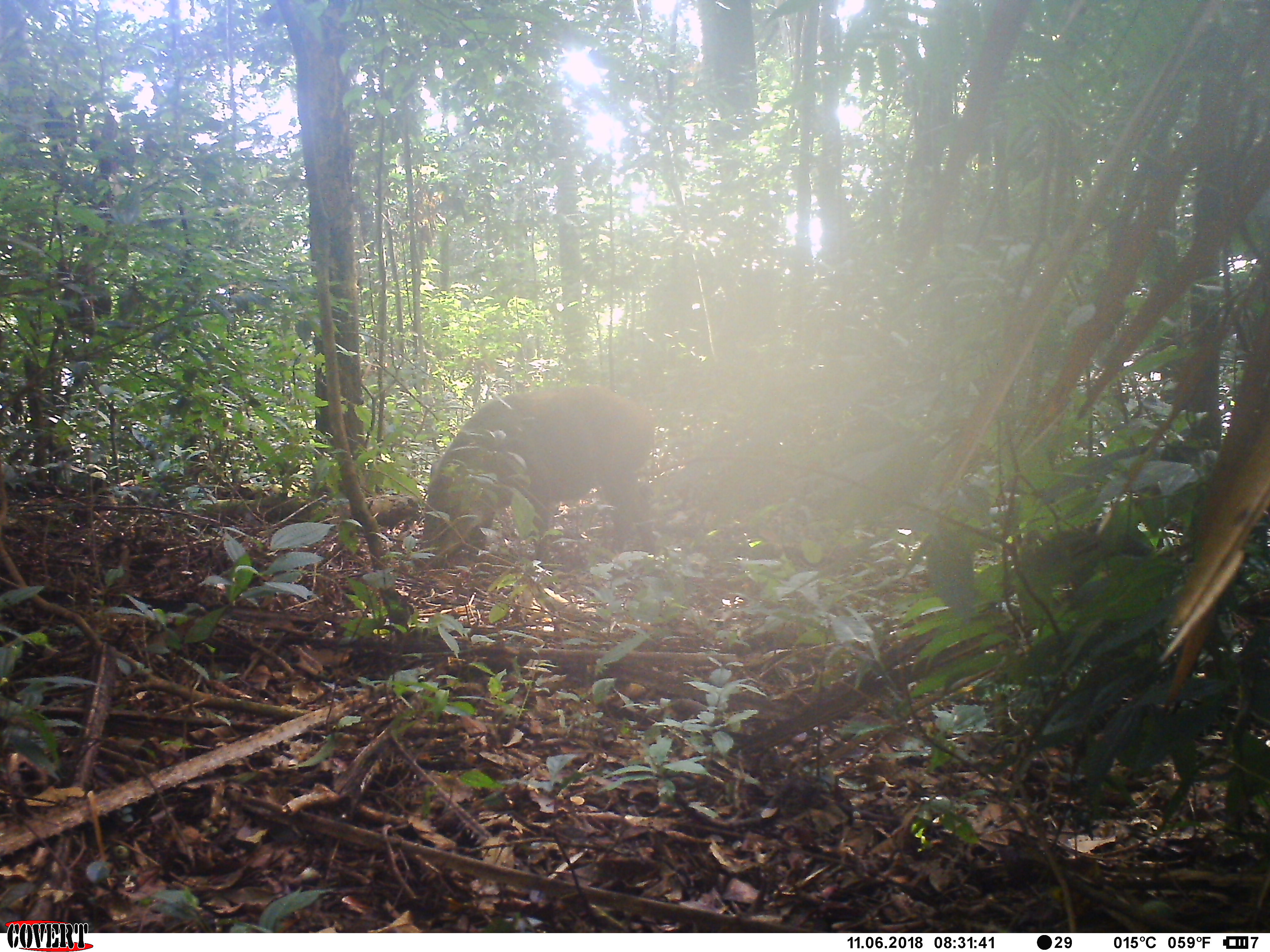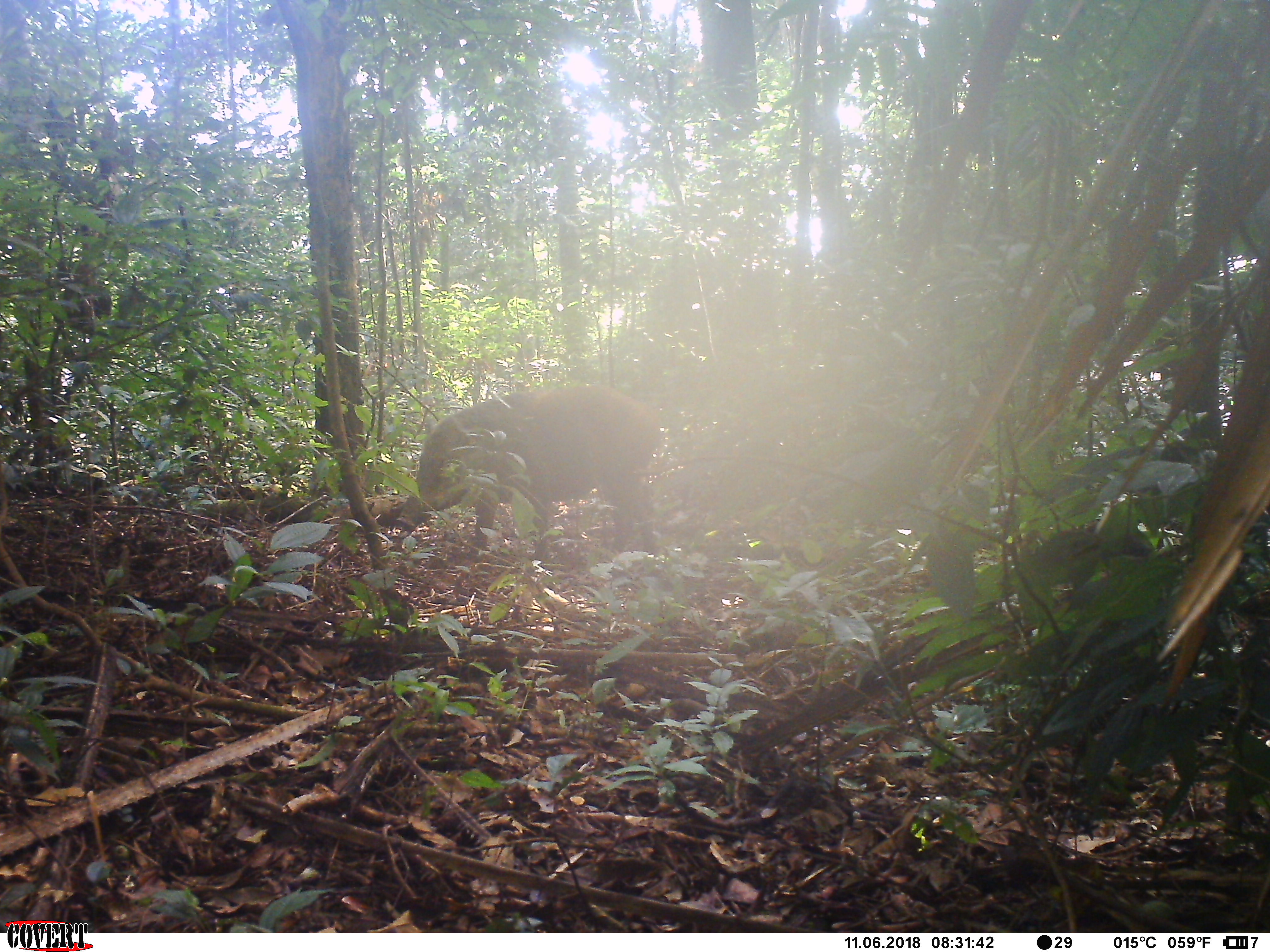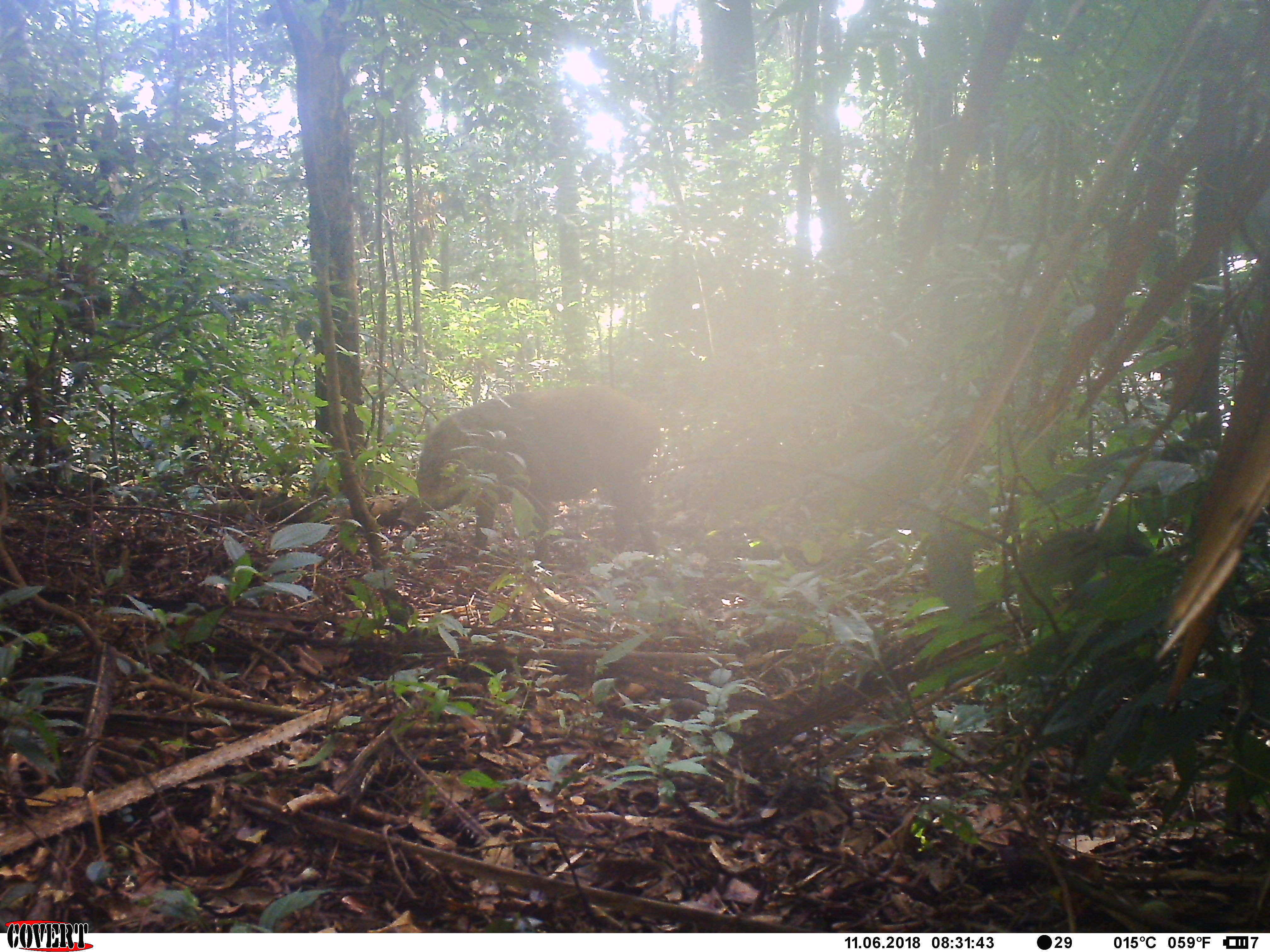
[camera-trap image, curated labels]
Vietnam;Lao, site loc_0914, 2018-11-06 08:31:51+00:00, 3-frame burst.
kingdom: Animalia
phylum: Chordata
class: Mammalia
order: Artiodactyla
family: Suidae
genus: Sus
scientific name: Sus scrofa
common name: eurasian wild pig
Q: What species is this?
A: Eurasian wild pig (Sus scrofa).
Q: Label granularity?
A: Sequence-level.